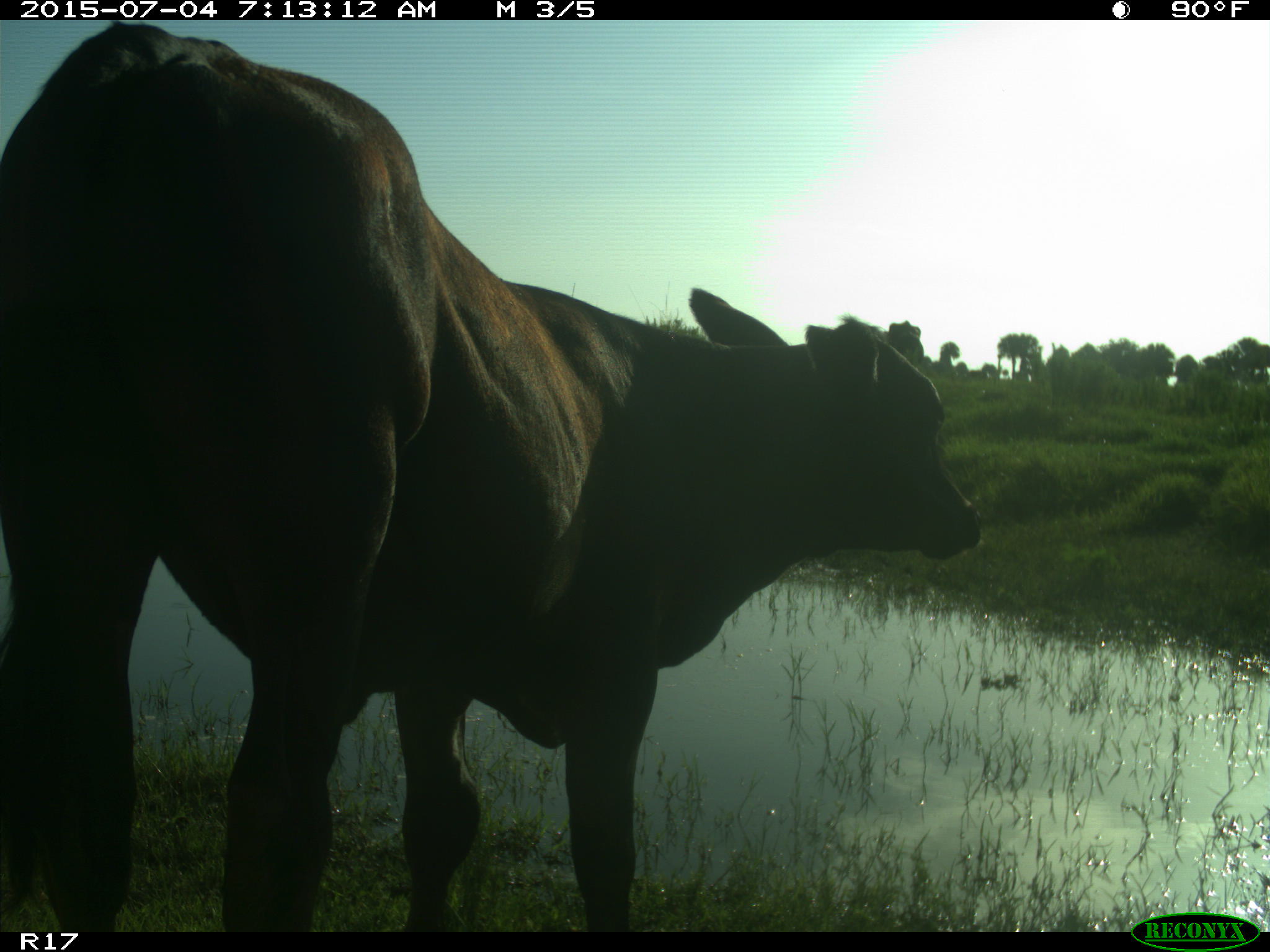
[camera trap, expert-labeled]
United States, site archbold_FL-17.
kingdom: Animalia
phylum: Chordata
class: Mammalia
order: Artiodactyla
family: Bovidae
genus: Bos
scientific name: Bos taurus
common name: domestic cow